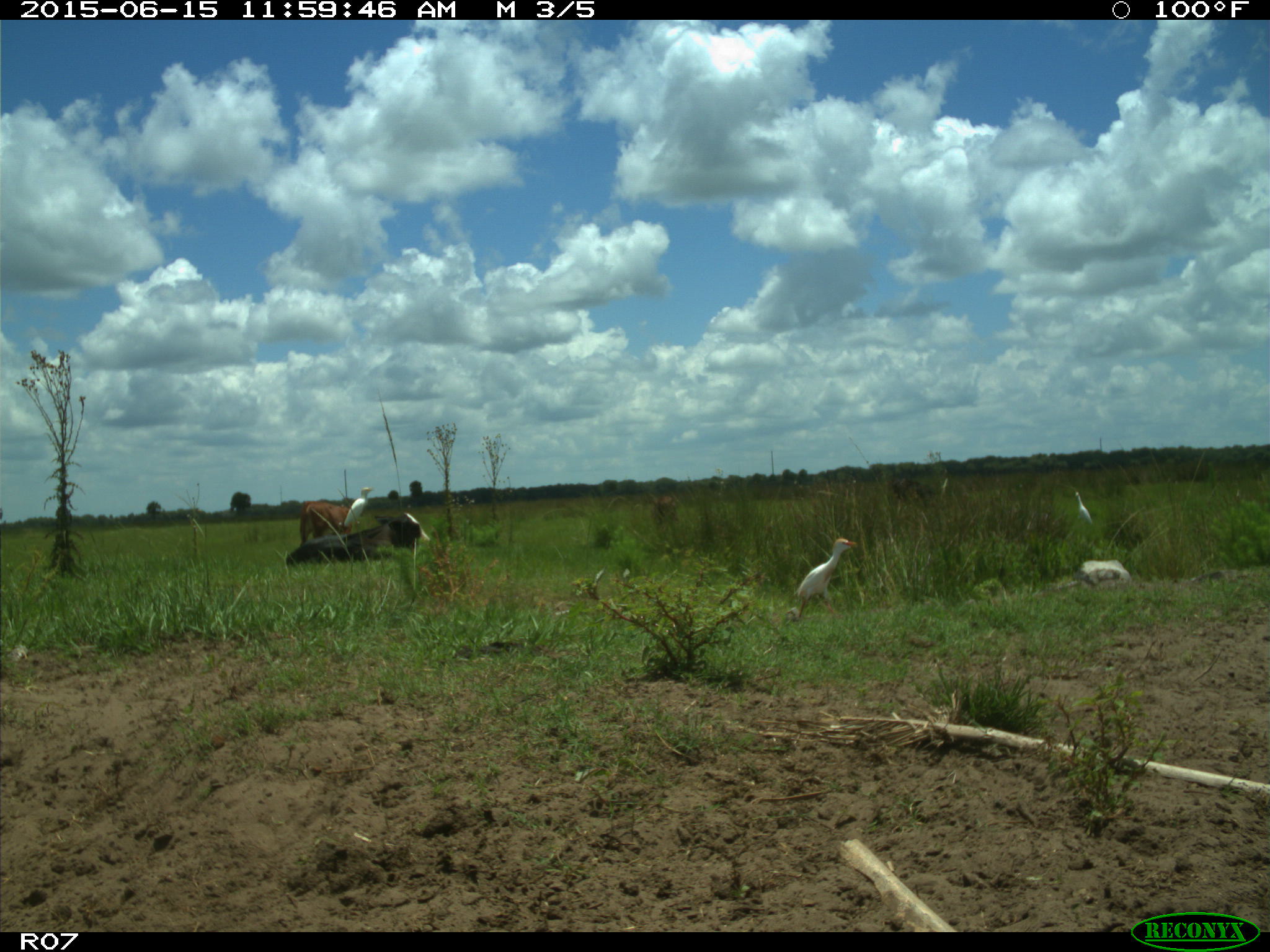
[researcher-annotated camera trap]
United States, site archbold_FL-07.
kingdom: Animalia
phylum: Chordata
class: Mammalia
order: Artiodactyla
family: Bovidae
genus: Bos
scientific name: Bos taurus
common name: domestic cow